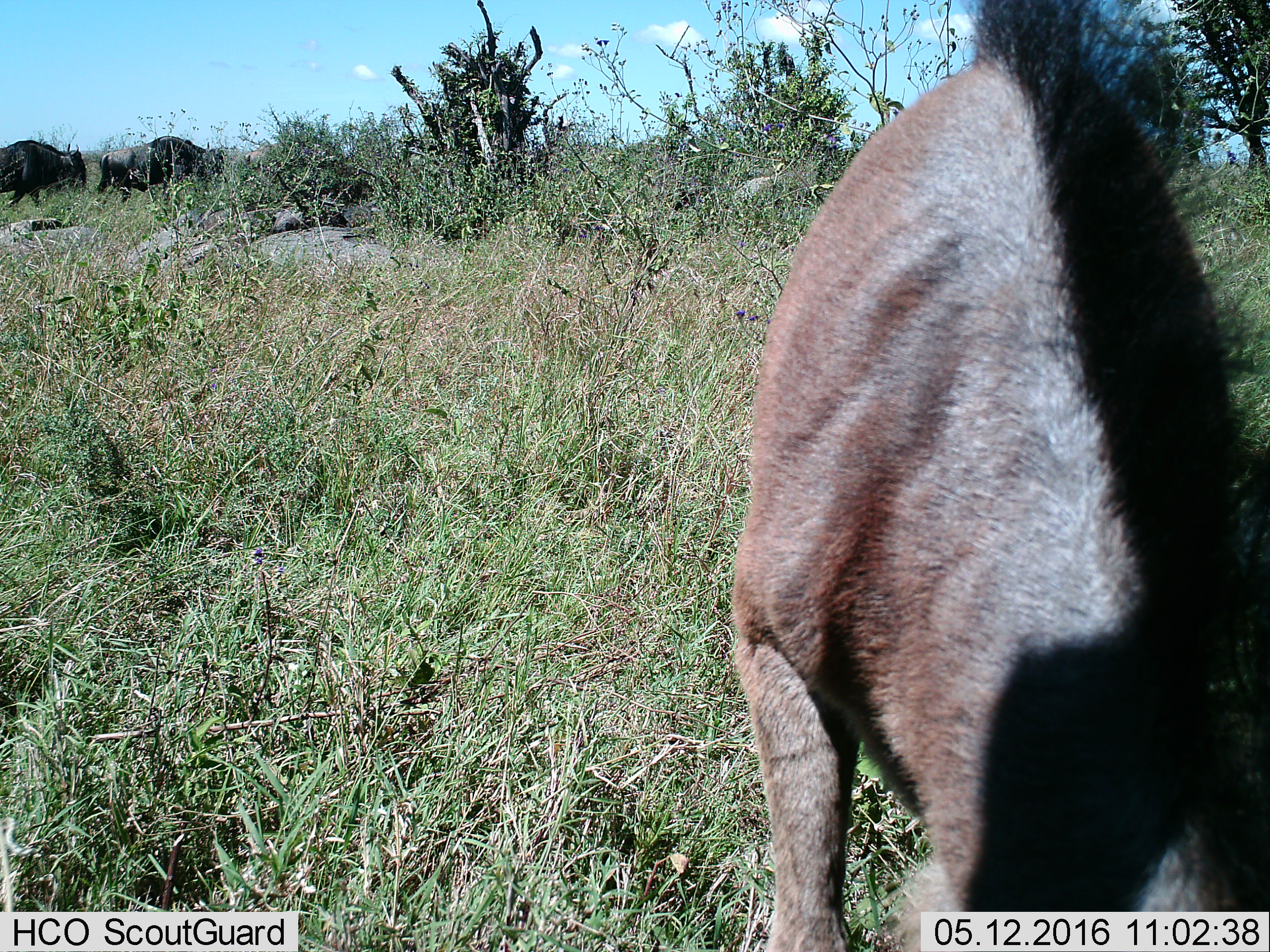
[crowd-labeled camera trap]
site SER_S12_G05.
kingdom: Animalia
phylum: Chordata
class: Mammalia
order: Artiodactyla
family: Bovidae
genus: Connochaetes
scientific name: Connochaetes taurinus taurinus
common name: blue wildebeest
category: wildebeestblue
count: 4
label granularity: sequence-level